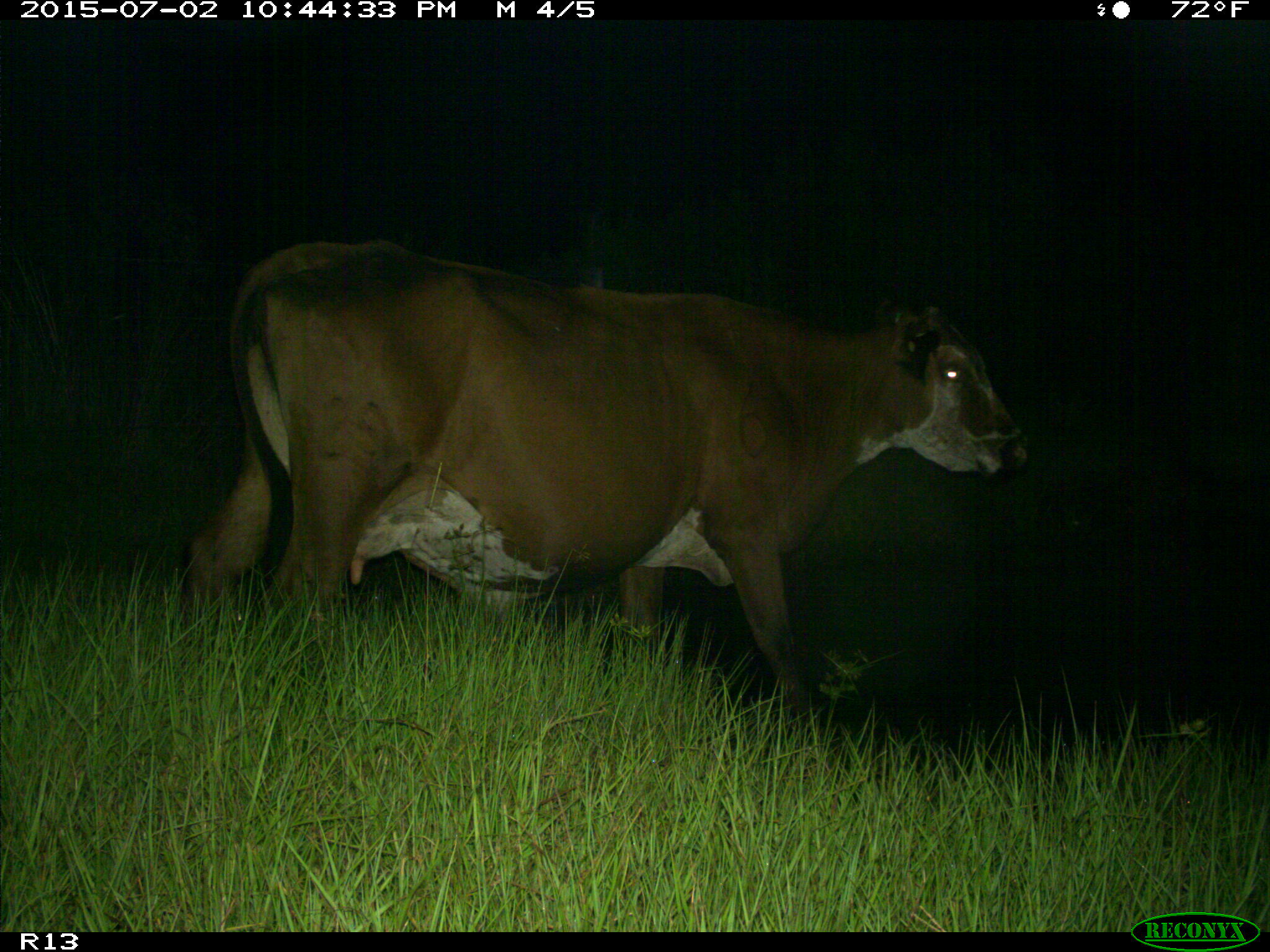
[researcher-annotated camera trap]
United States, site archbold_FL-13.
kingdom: Animalia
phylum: Chordata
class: Mammalia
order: Artiodactyla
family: Bovidae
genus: Bos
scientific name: Bos taurus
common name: domestic cow